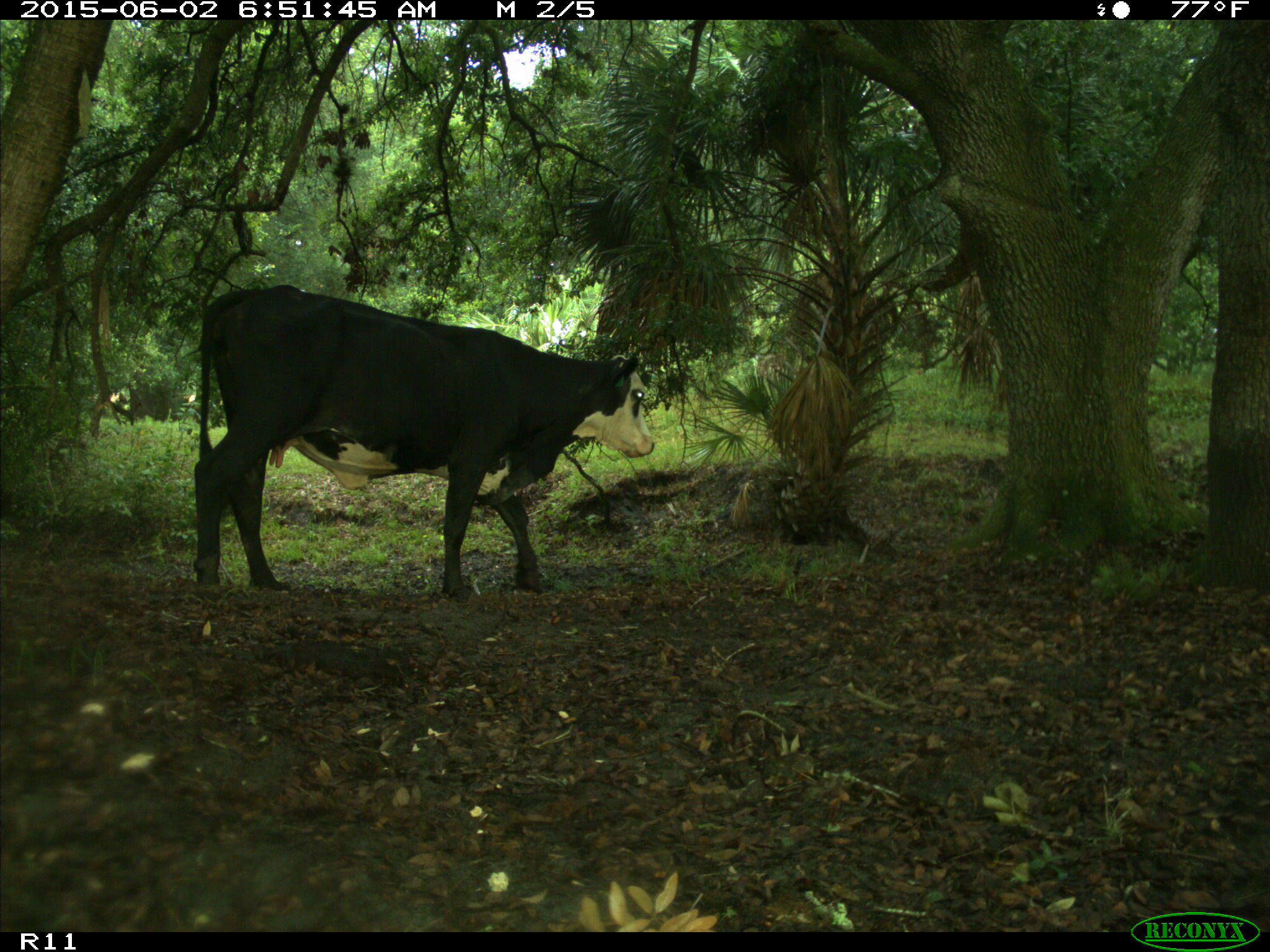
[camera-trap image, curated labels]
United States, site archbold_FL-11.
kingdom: Animalia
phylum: Chordata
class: Mammalia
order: Artiodactyla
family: Bovidae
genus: Bos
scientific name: Bos taurus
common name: domestic cow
Bos taurus (domestic cow).